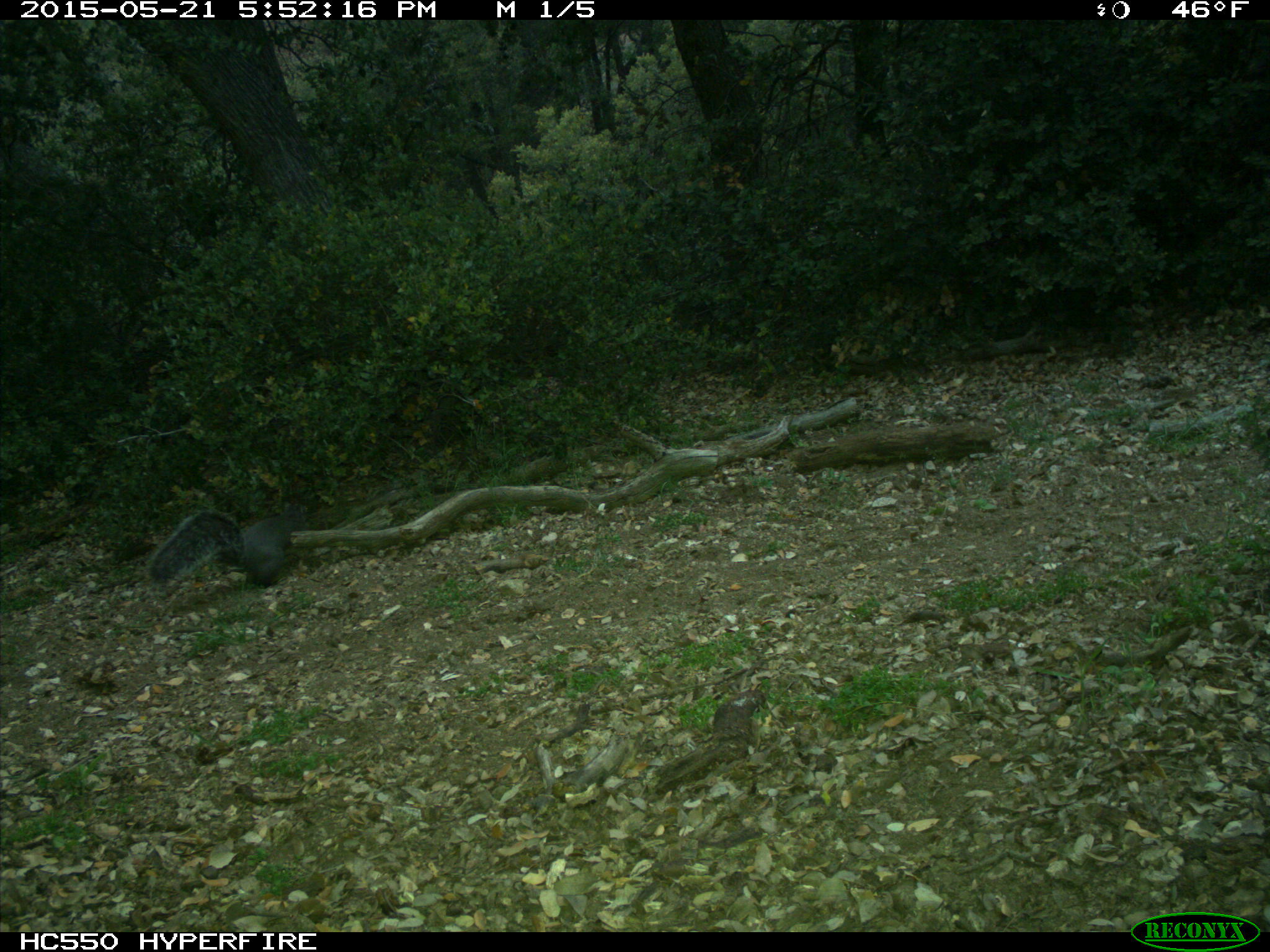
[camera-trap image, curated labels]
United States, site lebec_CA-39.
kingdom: Animalia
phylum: Chordata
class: Mammalia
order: Rodentia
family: Sciuridae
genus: Sciurus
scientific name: Sciurus carolinensis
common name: eastern gray squirrel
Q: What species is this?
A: Sciurus carolinensis (eastern gray squirrel).